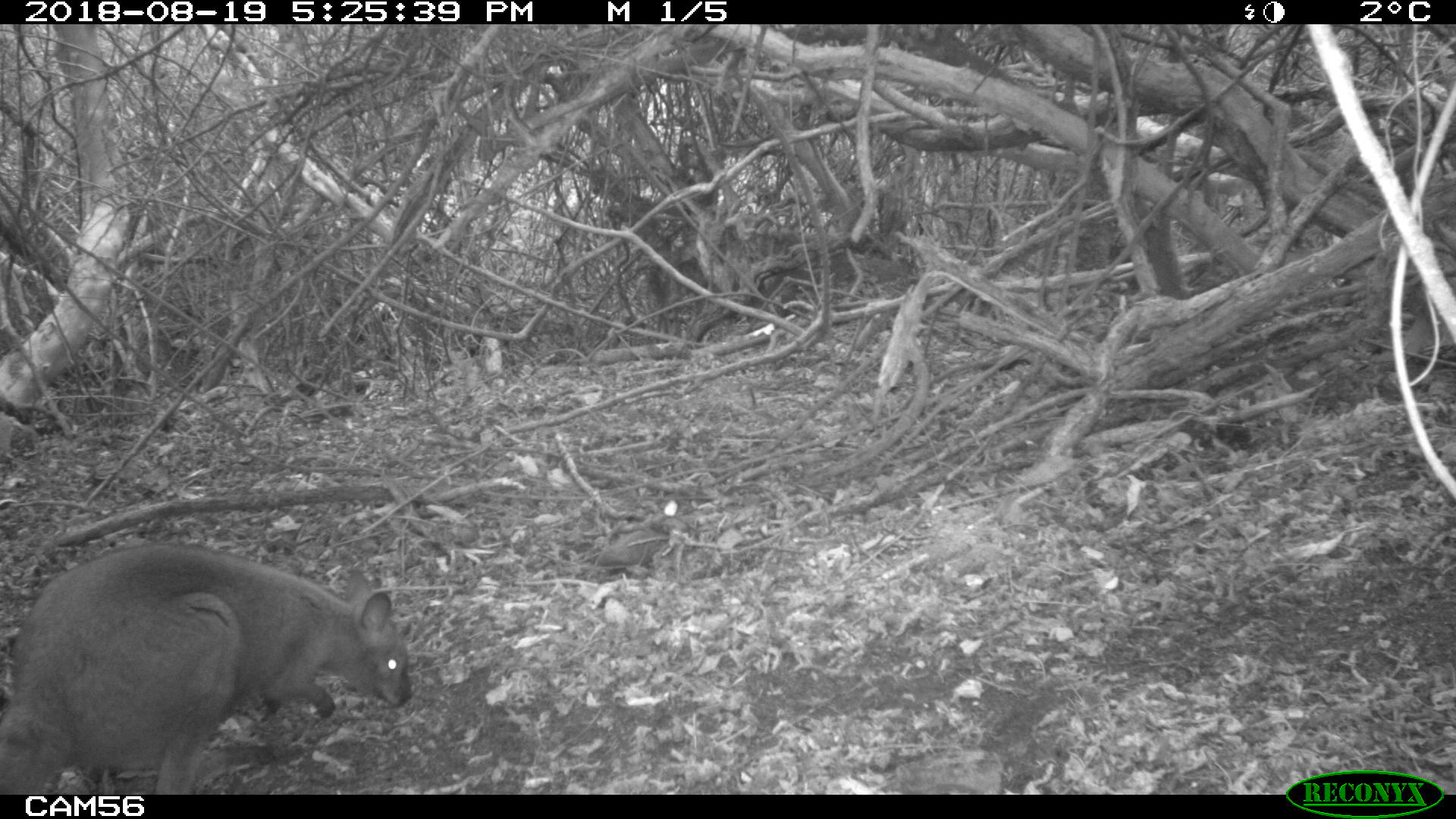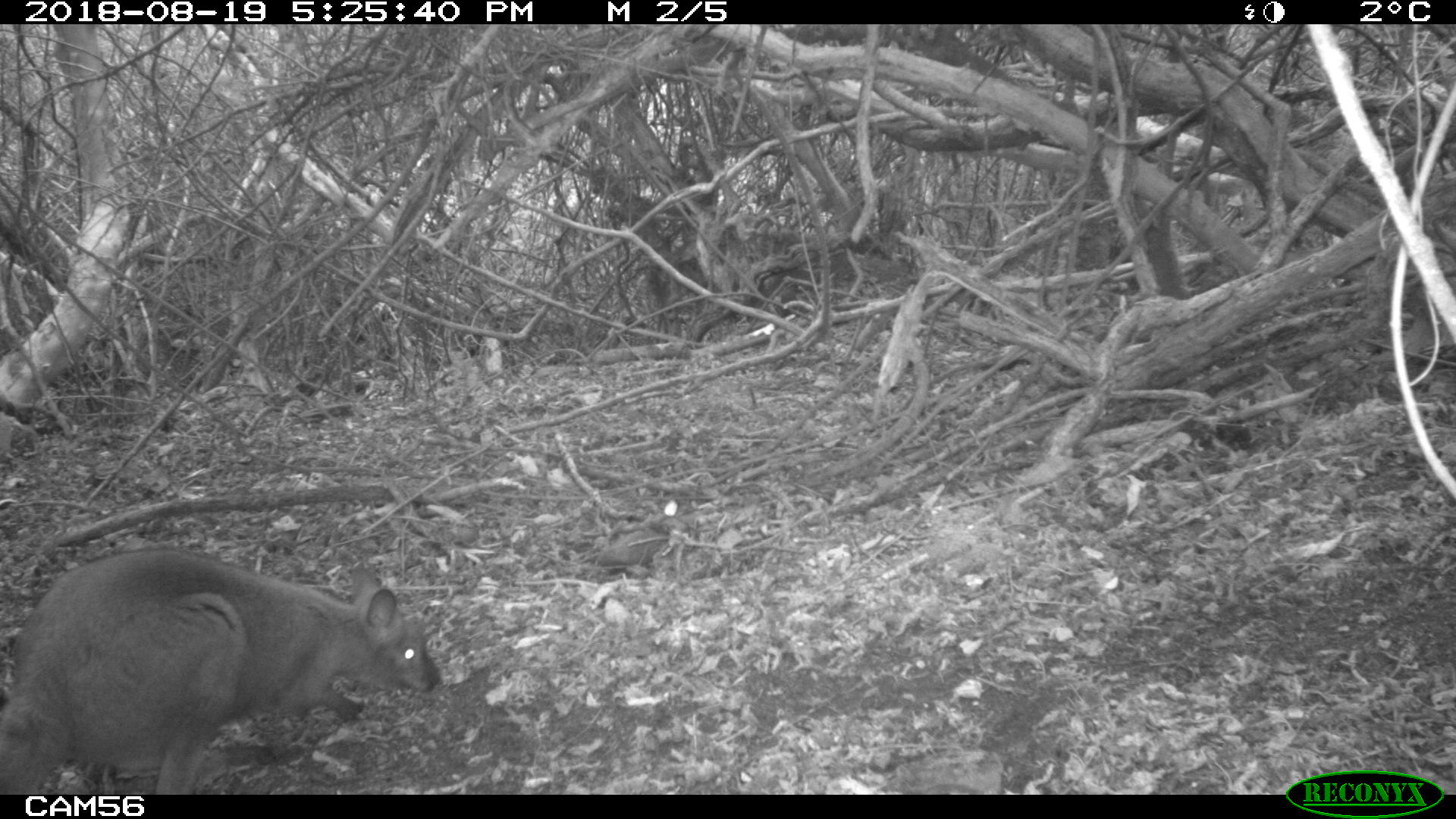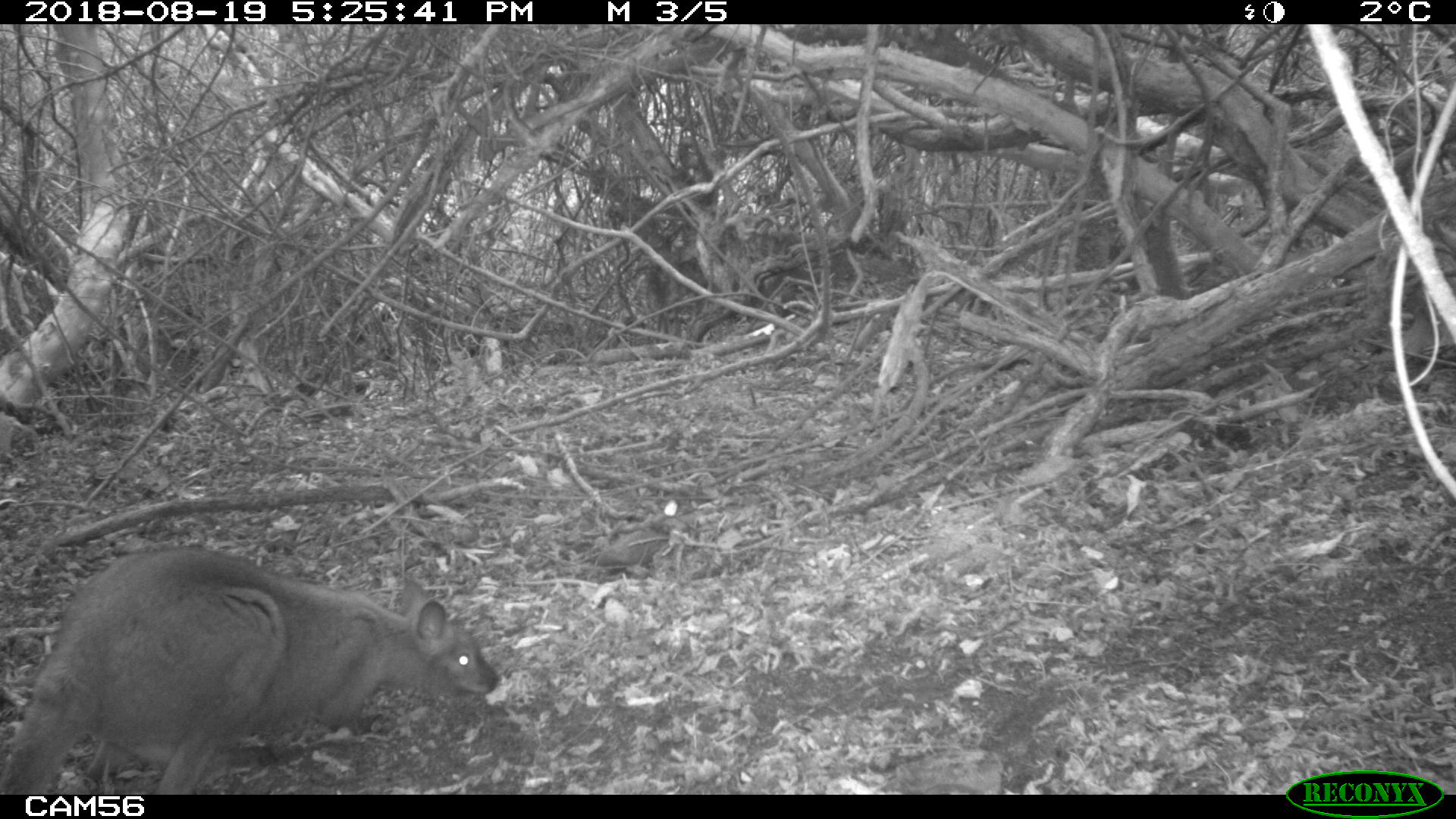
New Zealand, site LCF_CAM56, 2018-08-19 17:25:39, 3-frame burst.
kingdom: Animalia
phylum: Chordata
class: Mammalia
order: Diprotodontia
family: Macropodidae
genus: Notamacropus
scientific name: Notamacropus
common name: wallaby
Wallaby (Notamacropus).